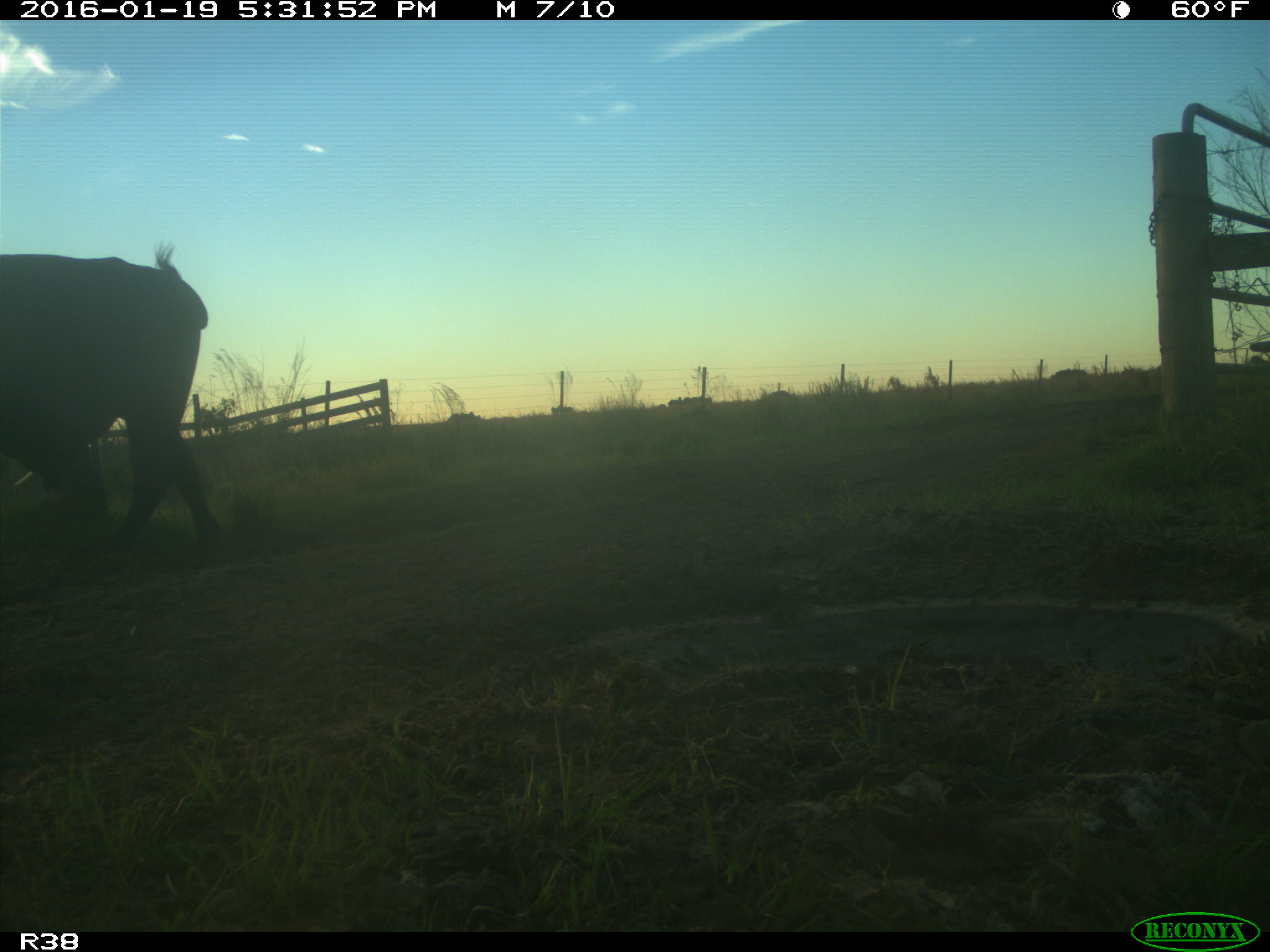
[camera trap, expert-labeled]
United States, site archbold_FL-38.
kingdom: Animalia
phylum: Chordata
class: Mammalia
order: Artiodactyla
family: Bovidae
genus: Bos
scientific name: Bos taurus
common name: domestic cow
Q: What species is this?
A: Bos taurus (domestic cow).